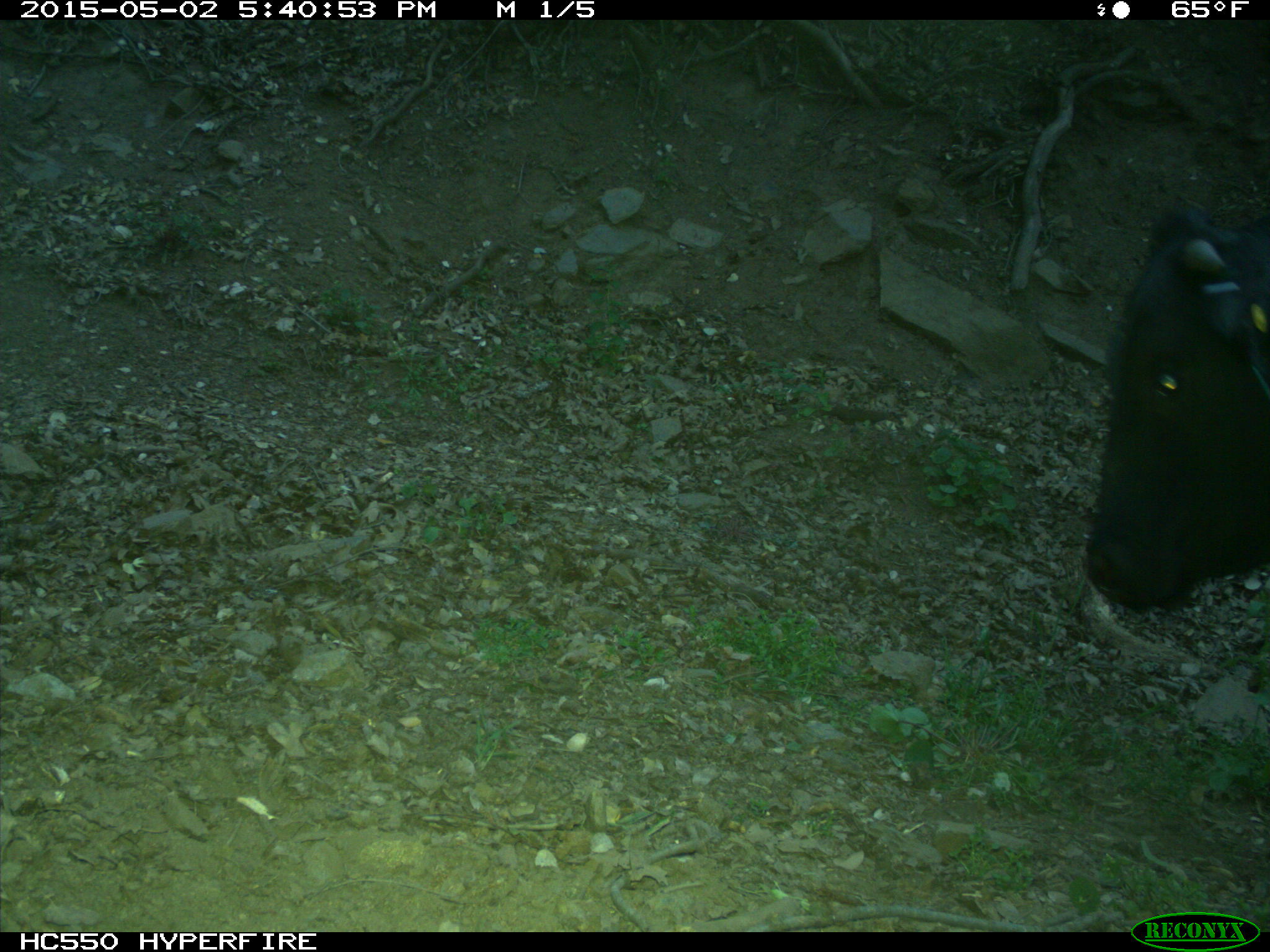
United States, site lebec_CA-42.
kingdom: Animalia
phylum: Chordata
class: Mammalia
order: Artiodactyla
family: Bovidae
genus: Bos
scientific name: Bos taurus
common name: domestic cow